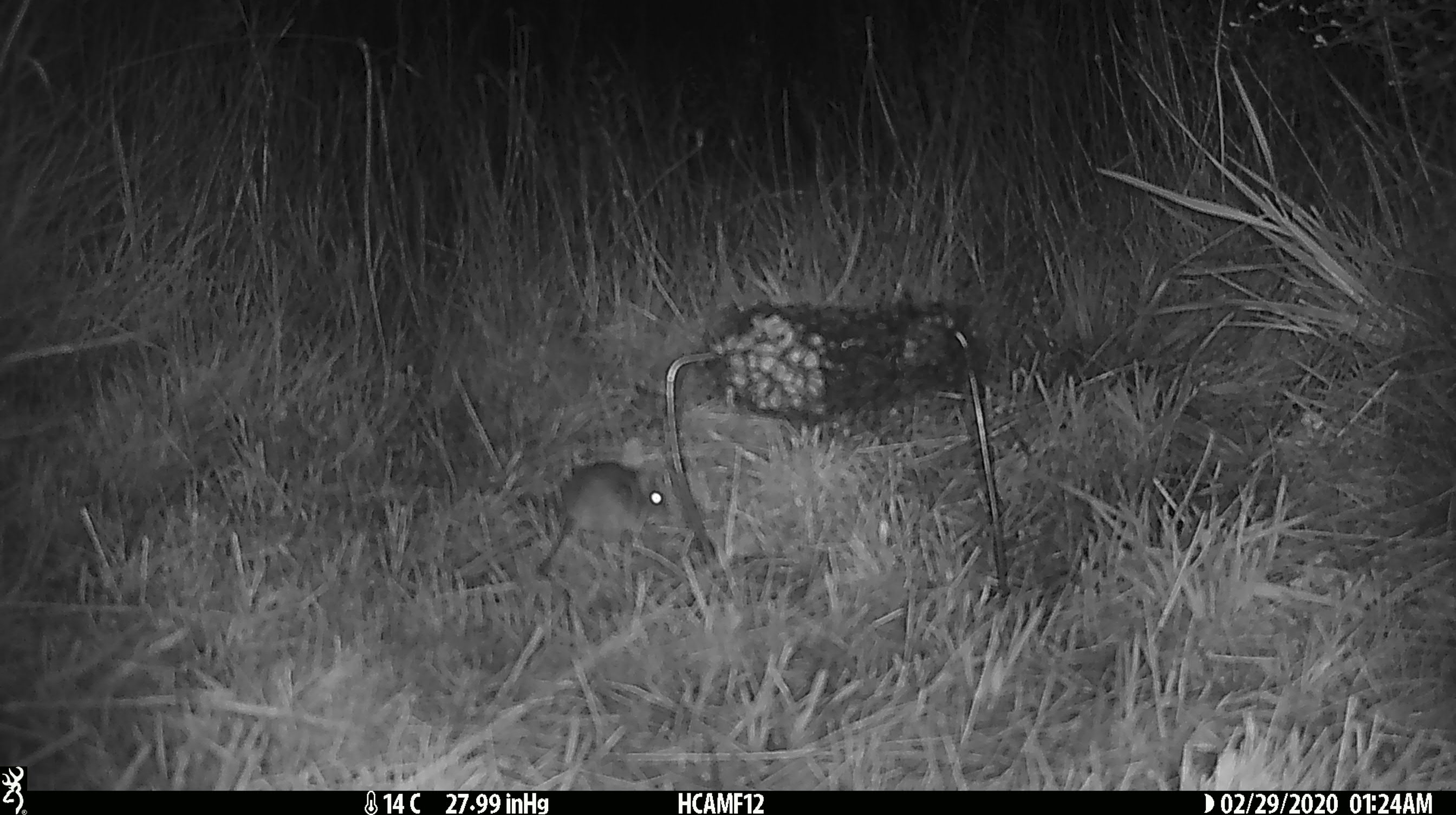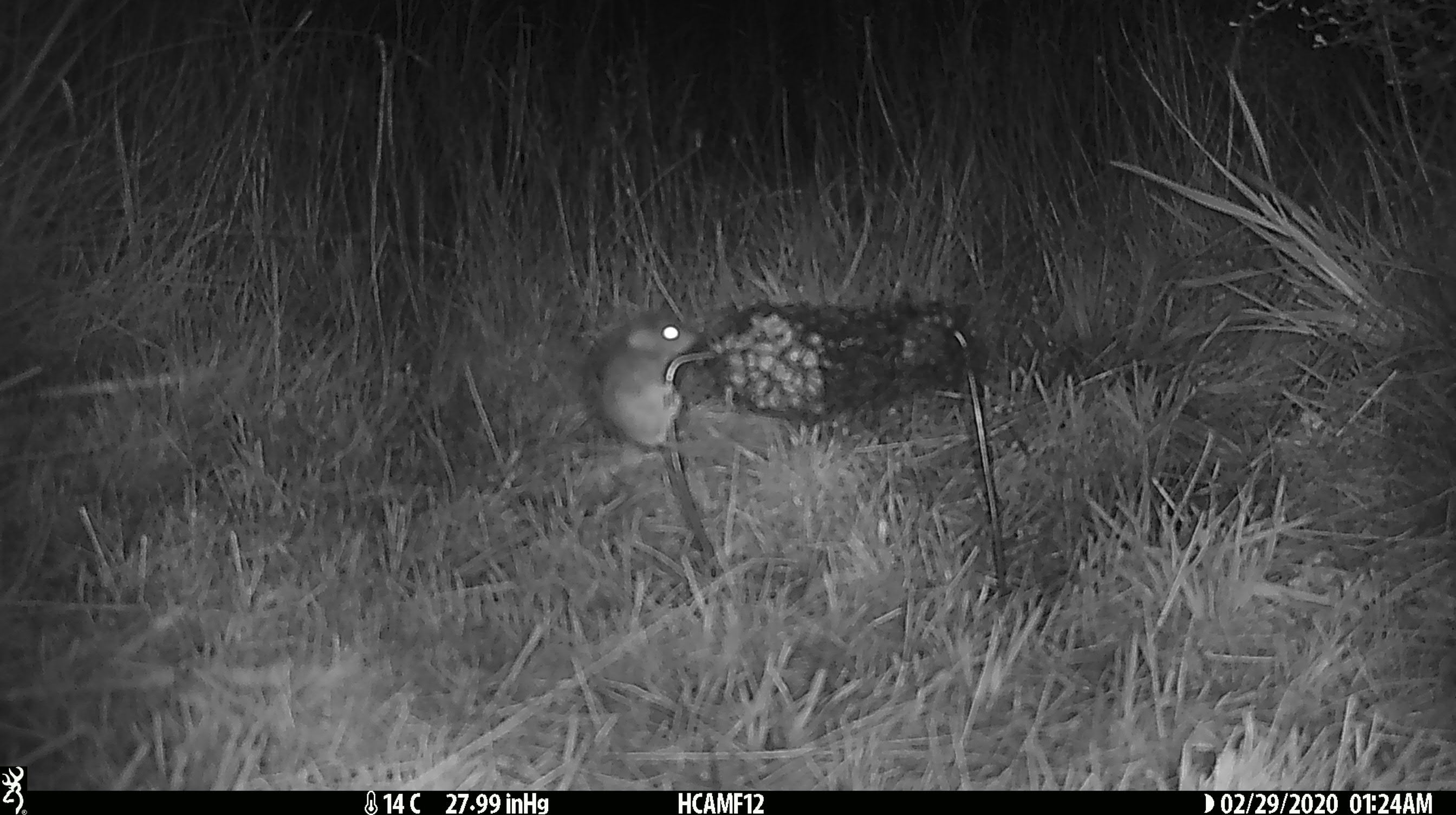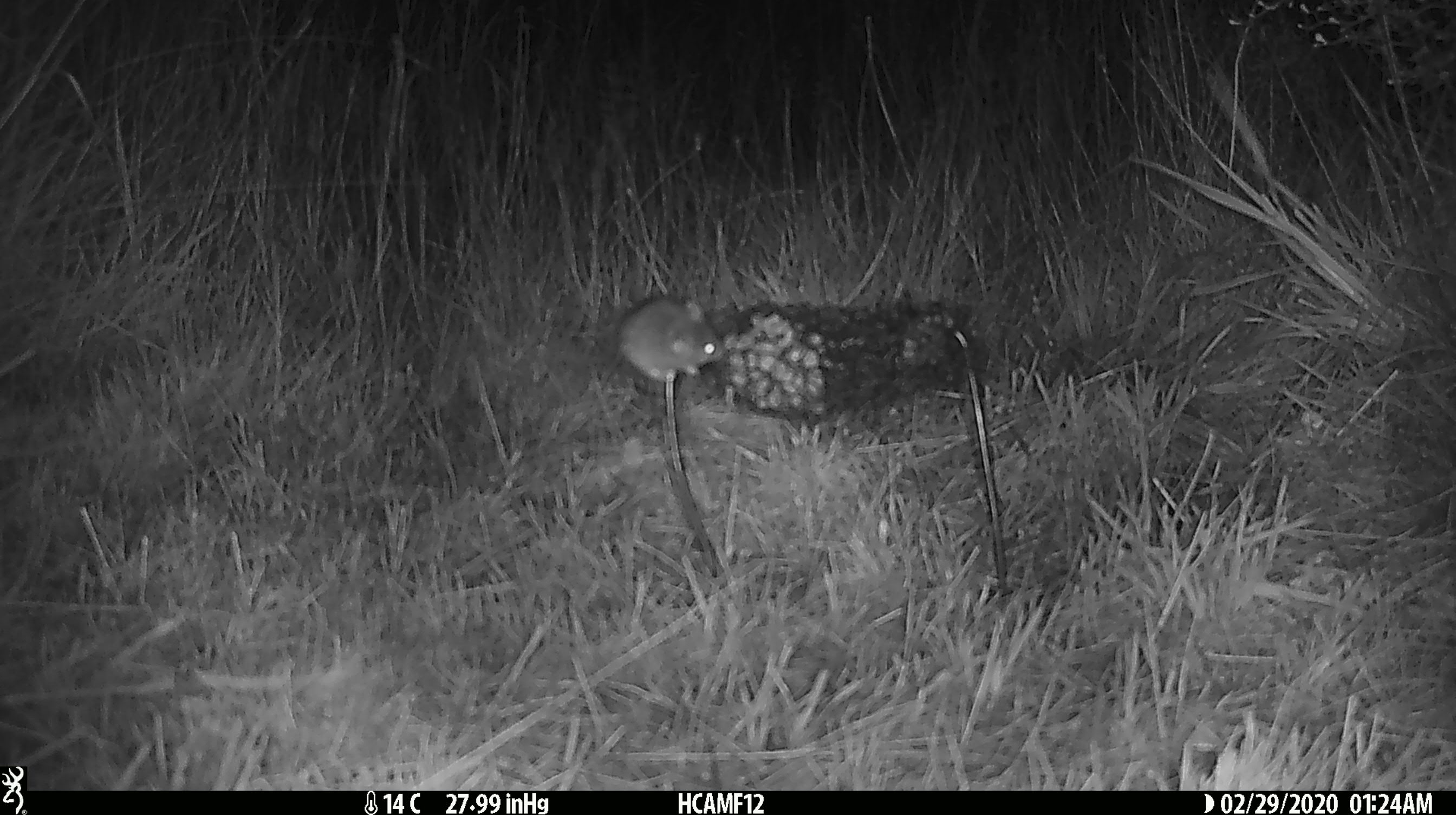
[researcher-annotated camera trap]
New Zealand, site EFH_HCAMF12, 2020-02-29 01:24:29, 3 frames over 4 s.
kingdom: Animalia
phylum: Chordata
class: Mammalia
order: Rodentia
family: Muridae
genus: Mus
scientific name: Mus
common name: mouse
Mouse (Mus).